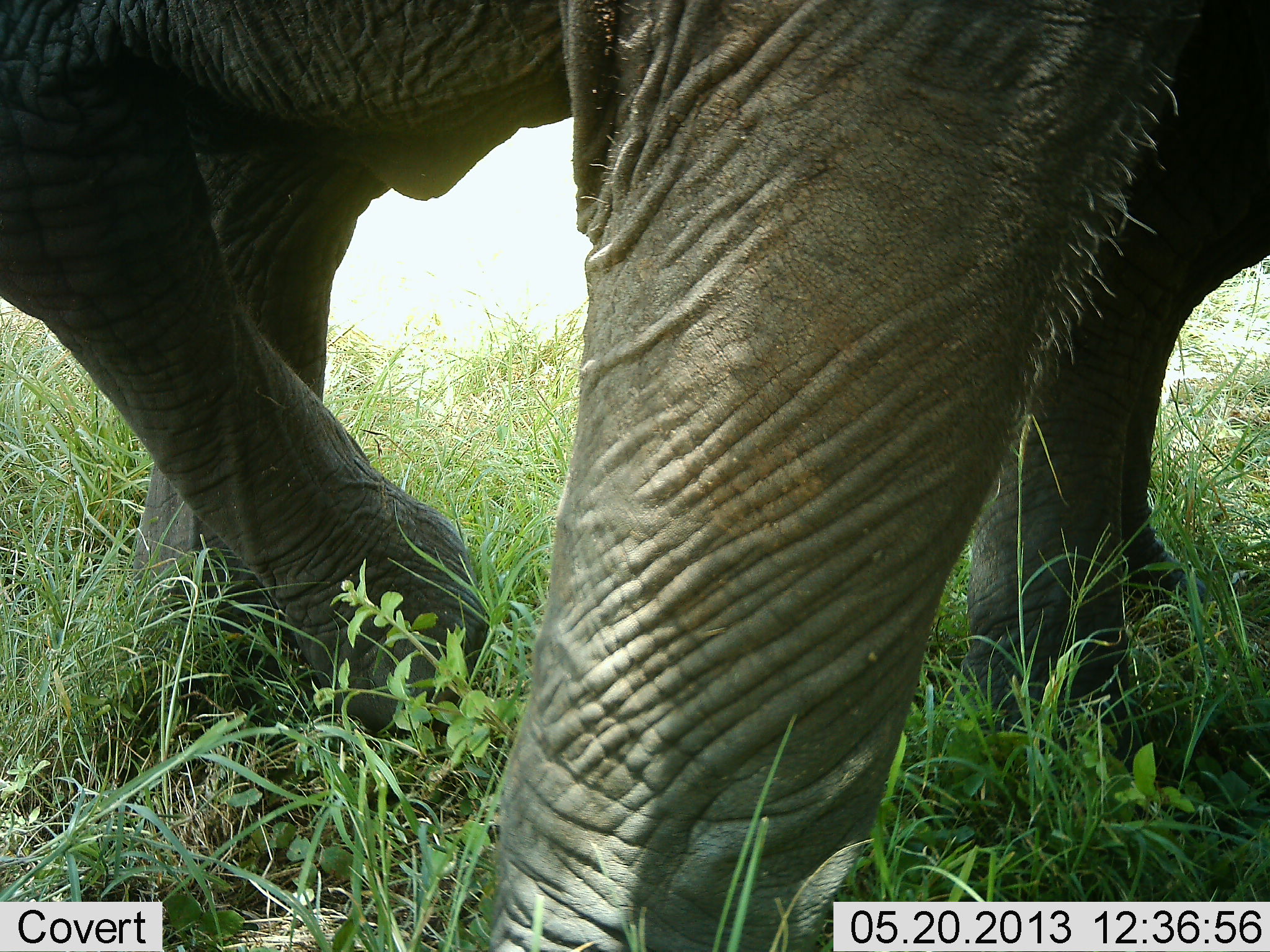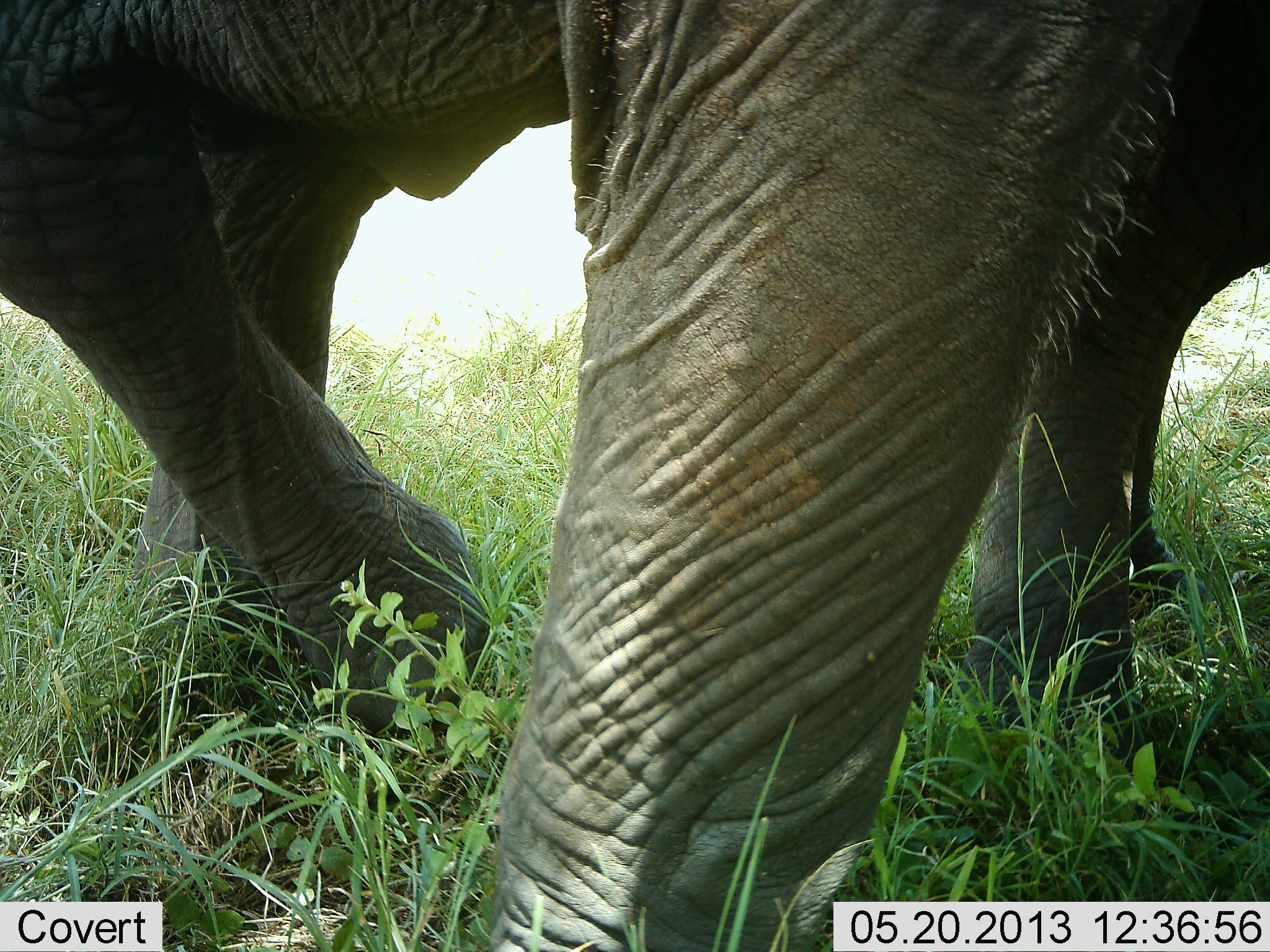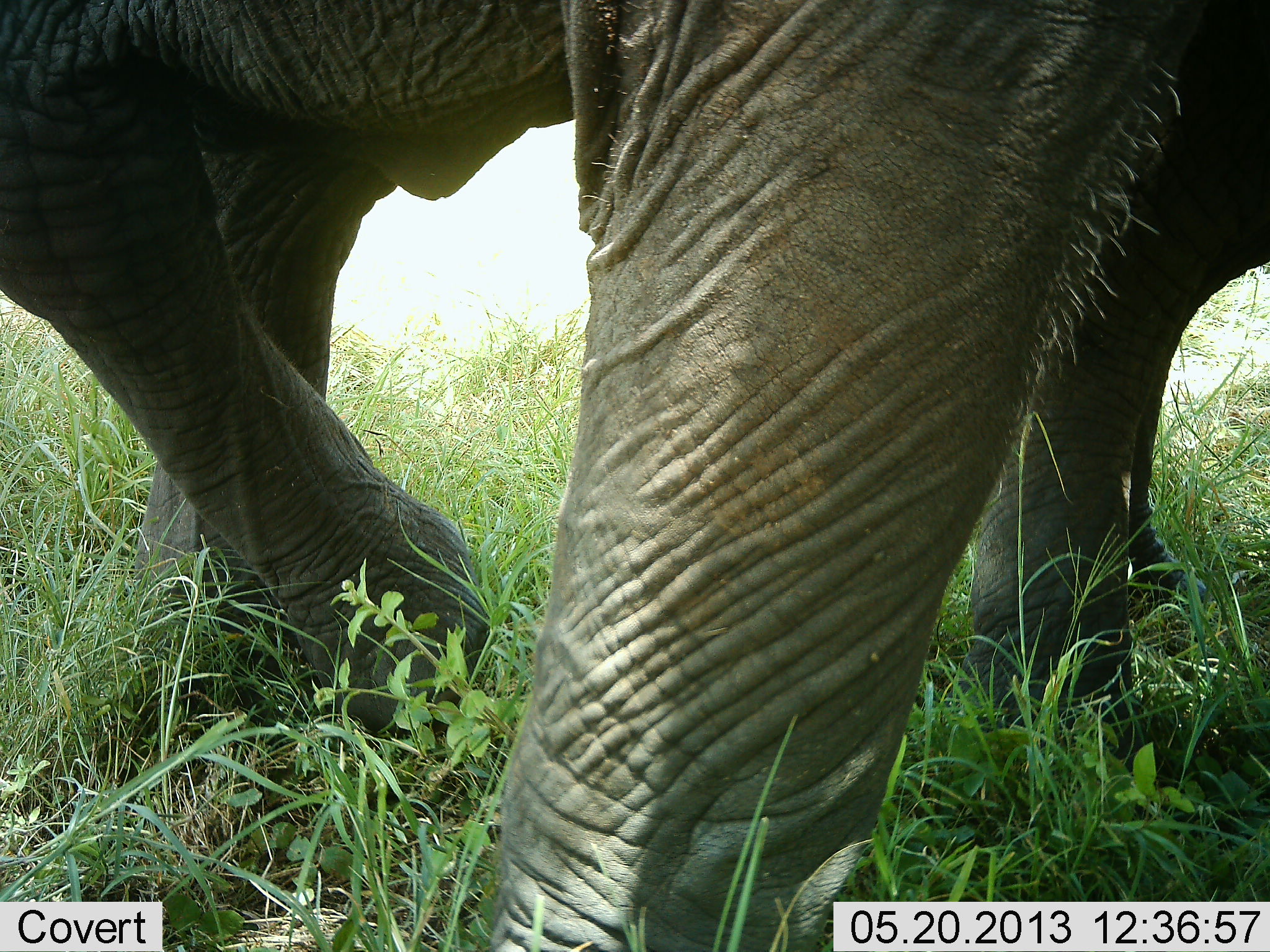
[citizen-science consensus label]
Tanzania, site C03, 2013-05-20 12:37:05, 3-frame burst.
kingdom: Animalia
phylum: Chordata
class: Mammalia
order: Proboscidea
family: Elephantidae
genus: Loxodonta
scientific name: Loxodonta africana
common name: african bush elephant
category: elephant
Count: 2.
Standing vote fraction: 100%.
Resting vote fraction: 0%.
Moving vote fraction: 0%.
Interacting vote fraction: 0%.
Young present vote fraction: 0%.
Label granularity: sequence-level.